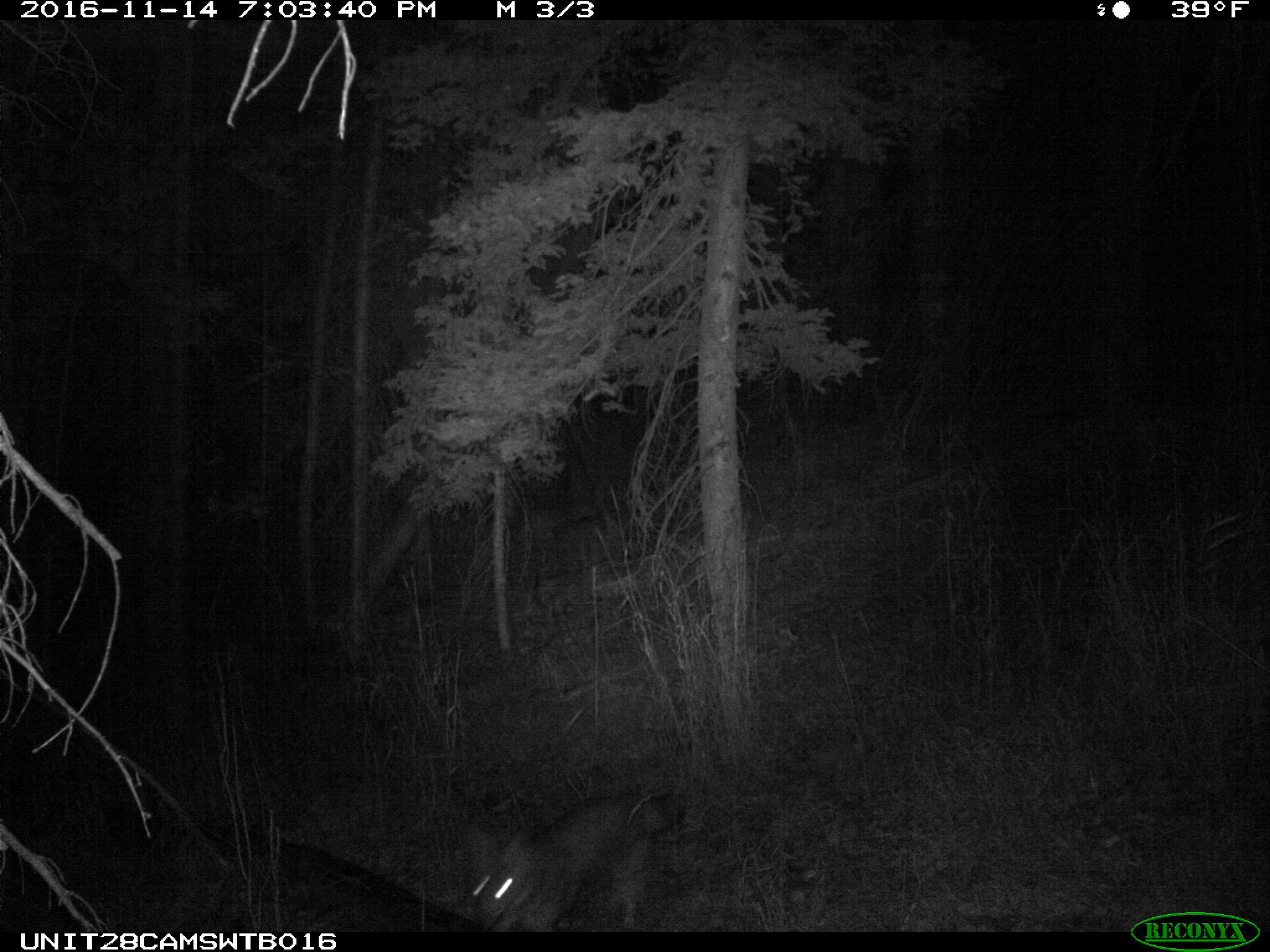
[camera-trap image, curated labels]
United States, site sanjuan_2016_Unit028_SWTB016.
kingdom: Animalia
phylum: Chordata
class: Mammalia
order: Carnivora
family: Canidae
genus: Canis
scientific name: Canis latrans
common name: coyote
Canis latrans (coyote).